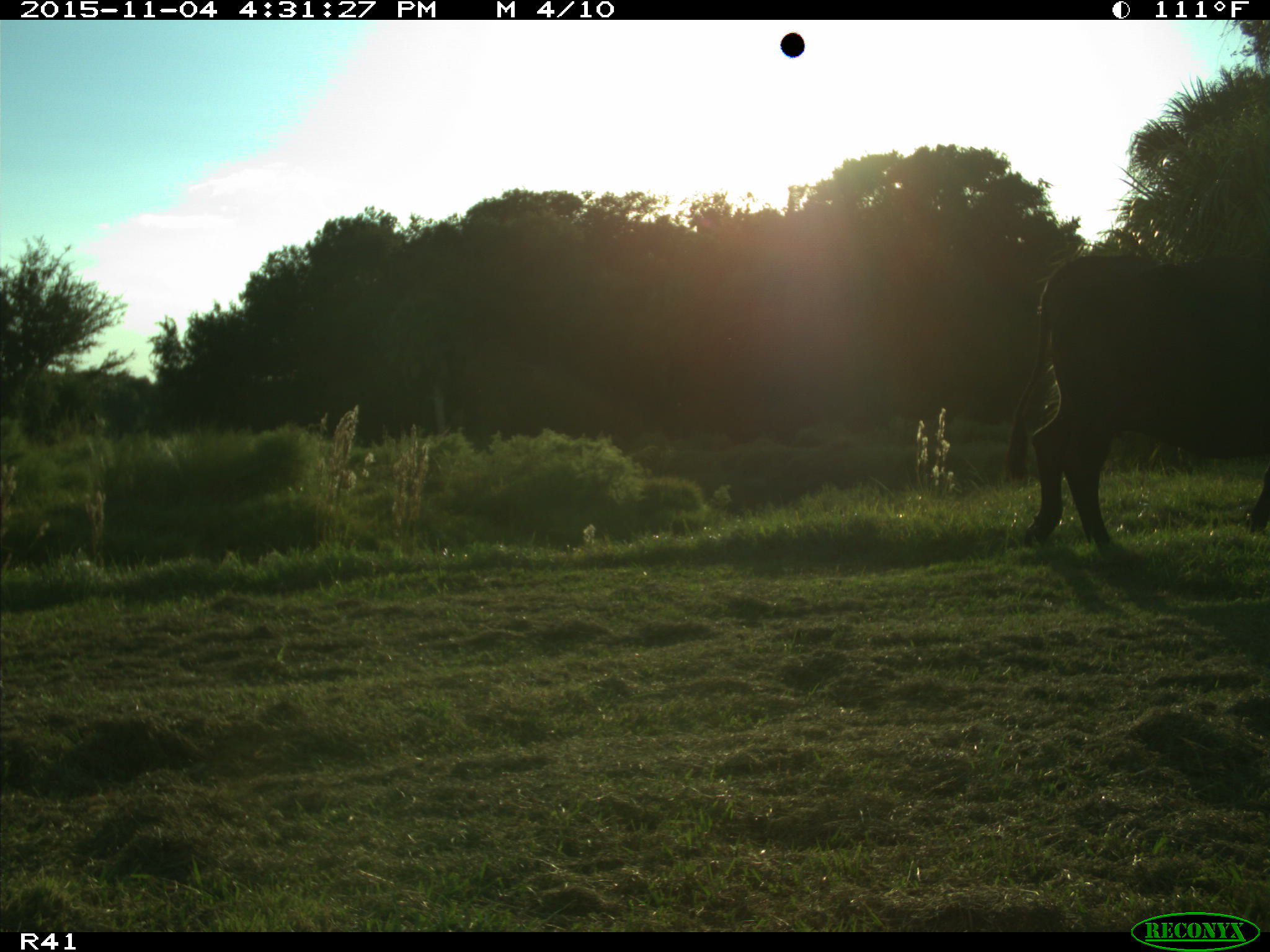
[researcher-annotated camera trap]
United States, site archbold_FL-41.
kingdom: Animalia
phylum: Chordata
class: Mammalia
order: Artiodactyla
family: Bovidae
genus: Bos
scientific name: Bos taurus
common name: domestic cow